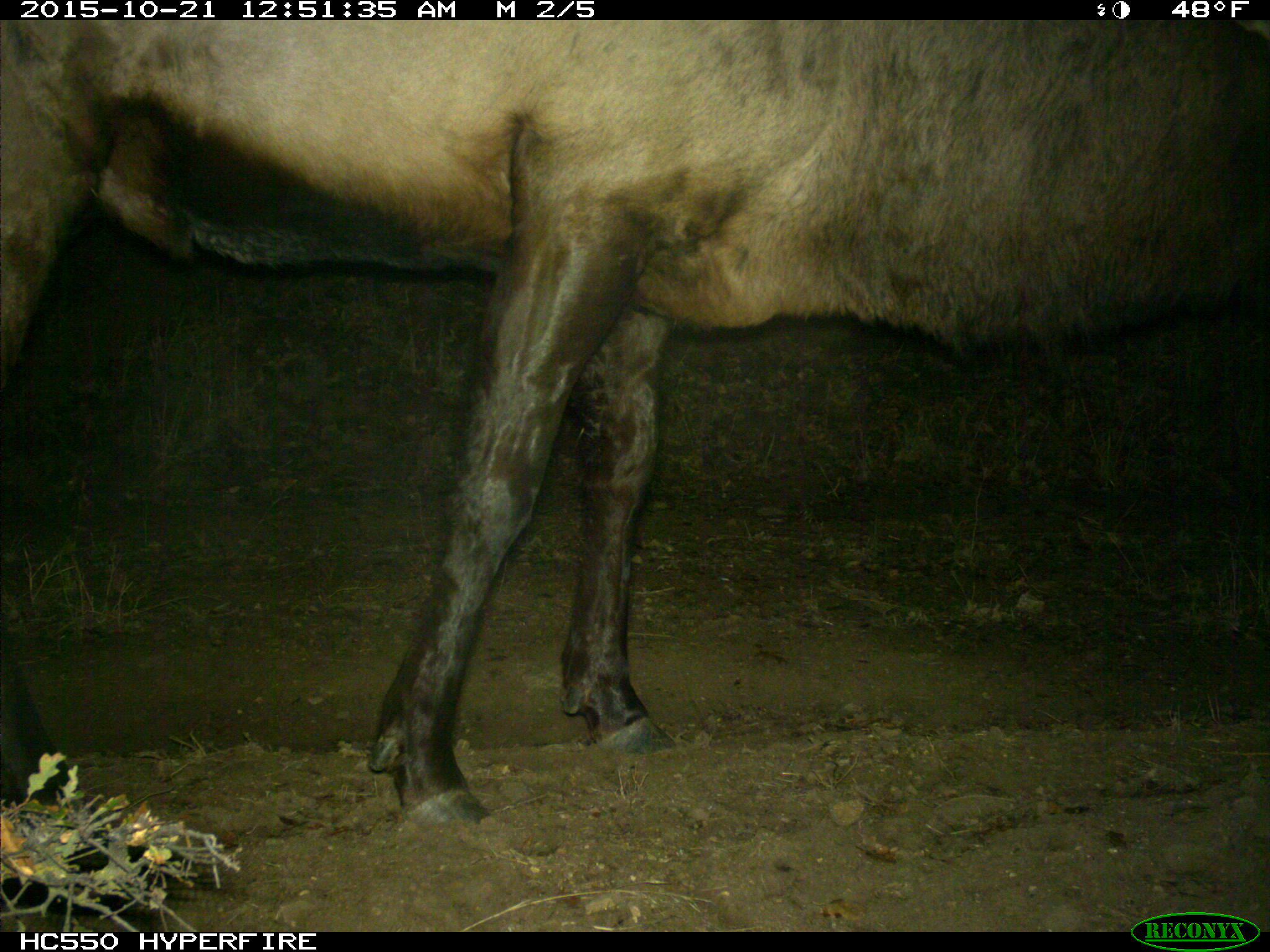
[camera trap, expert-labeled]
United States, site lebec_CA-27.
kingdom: Animalia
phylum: Chordata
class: Mammalia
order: Artiodactyla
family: Cervidae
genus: Cervus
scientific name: Cervus canadensis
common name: elk